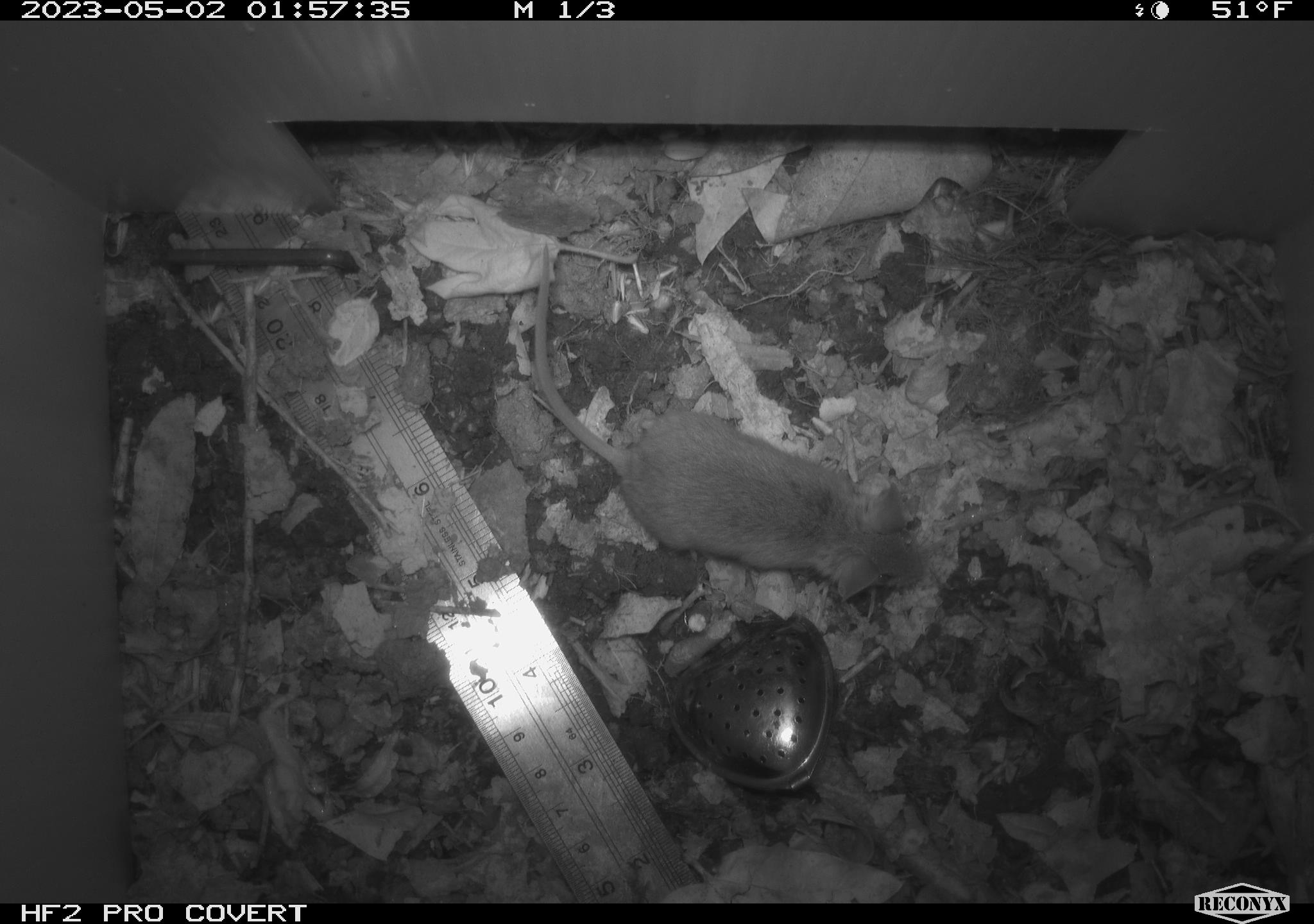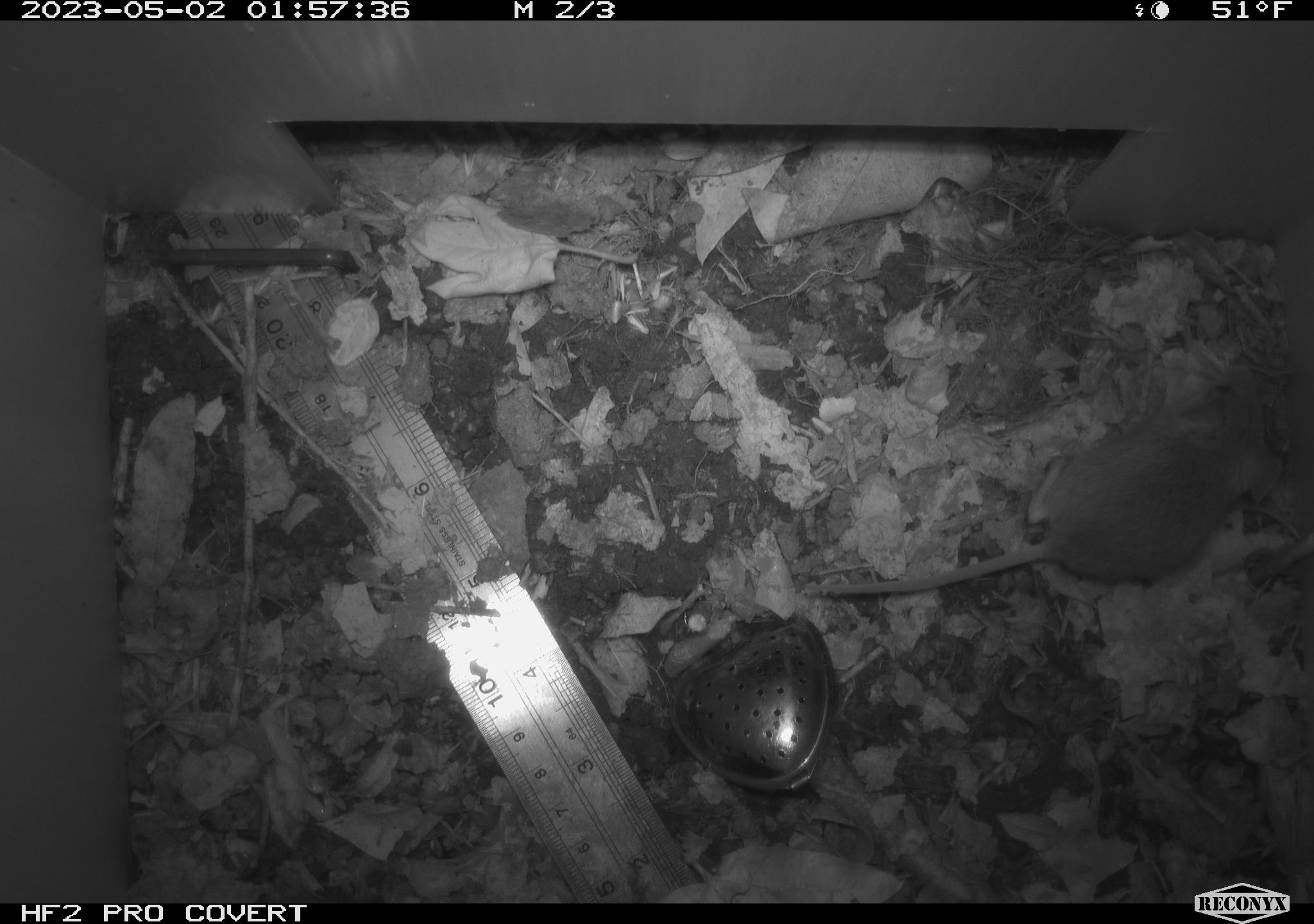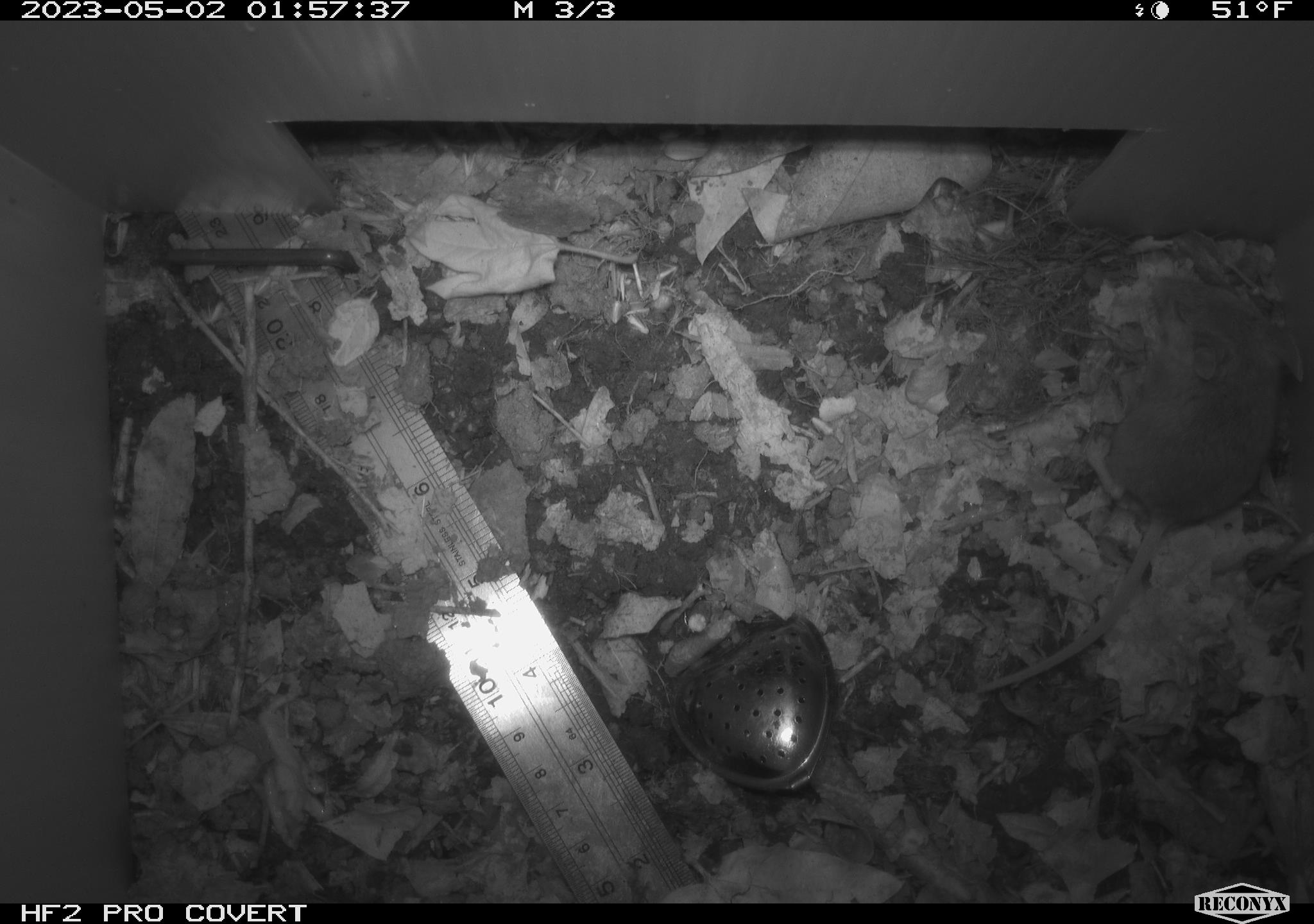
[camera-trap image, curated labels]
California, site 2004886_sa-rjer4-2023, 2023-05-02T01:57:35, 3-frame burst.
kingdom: Animalia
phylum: Chordata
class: Mammalia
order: Rodentia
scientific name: Rodentia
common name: mouse species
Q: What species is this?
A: Mouse species (Rodentia).